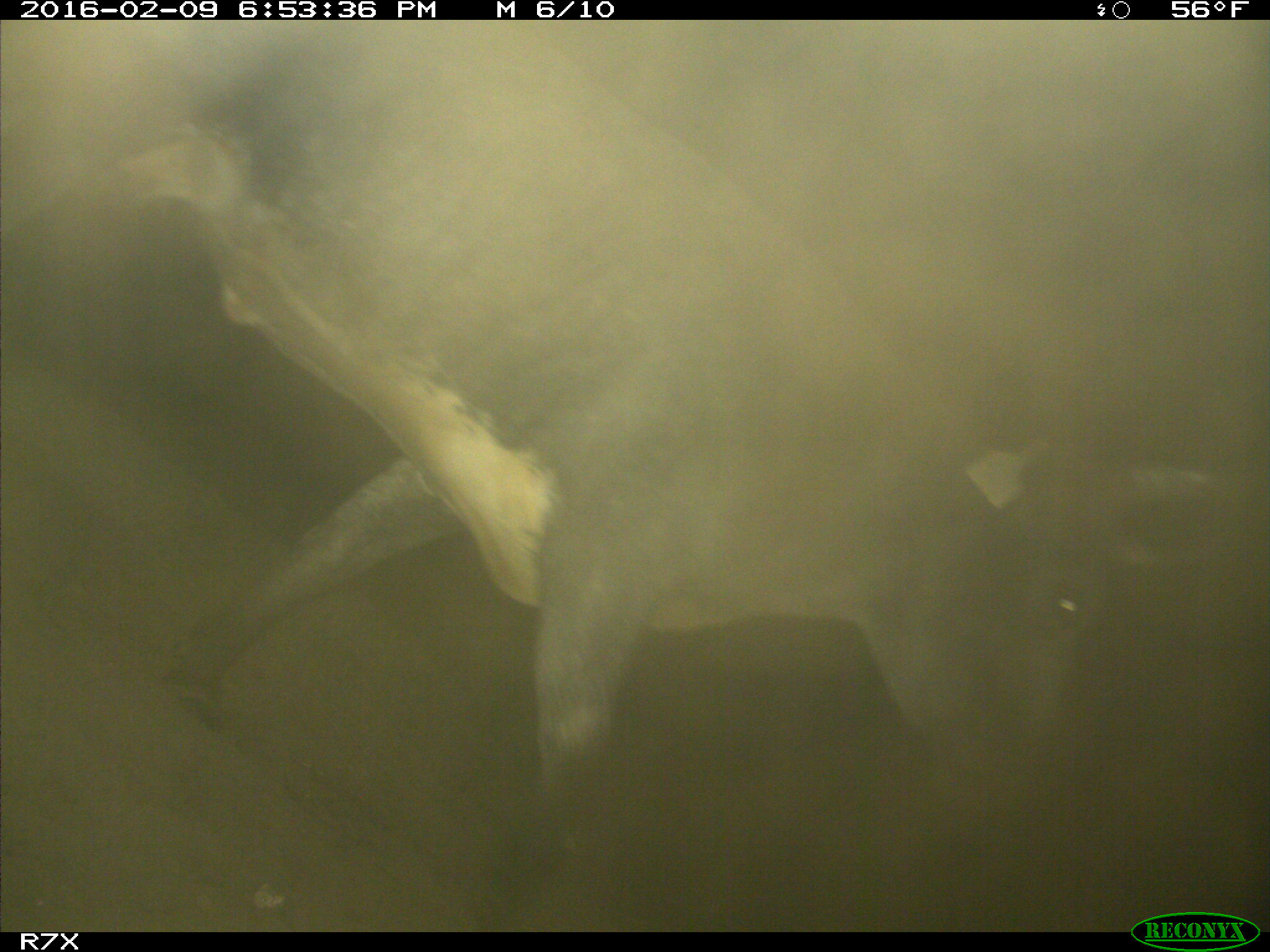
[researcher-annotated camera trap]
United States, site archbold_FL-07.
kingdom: Animalia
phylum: Chordata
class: Mammalia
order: Artiodactyla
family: Bovidae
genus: Bos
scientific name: Bos taurus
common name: domestic cow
Bos taurus (domestic cow).